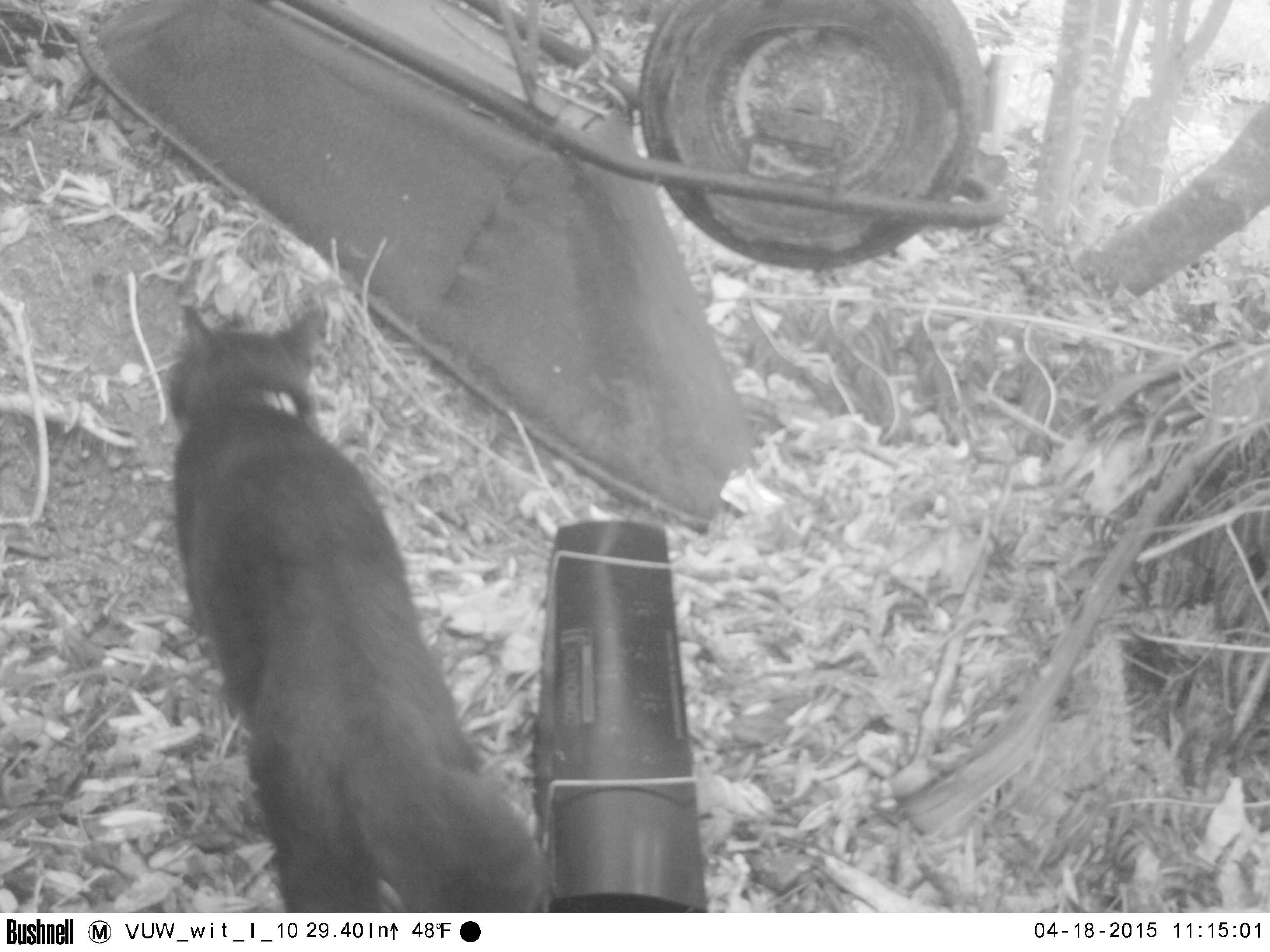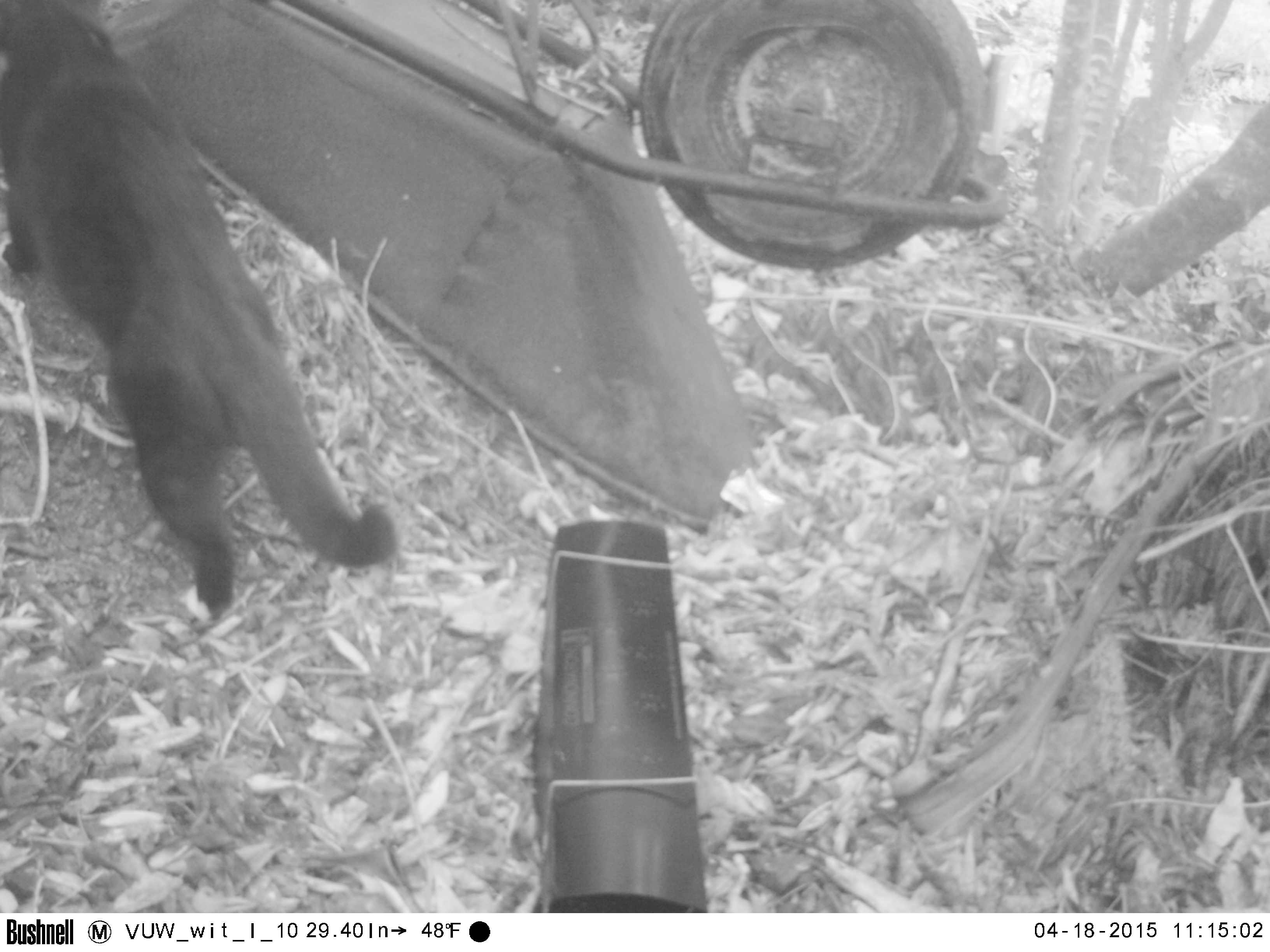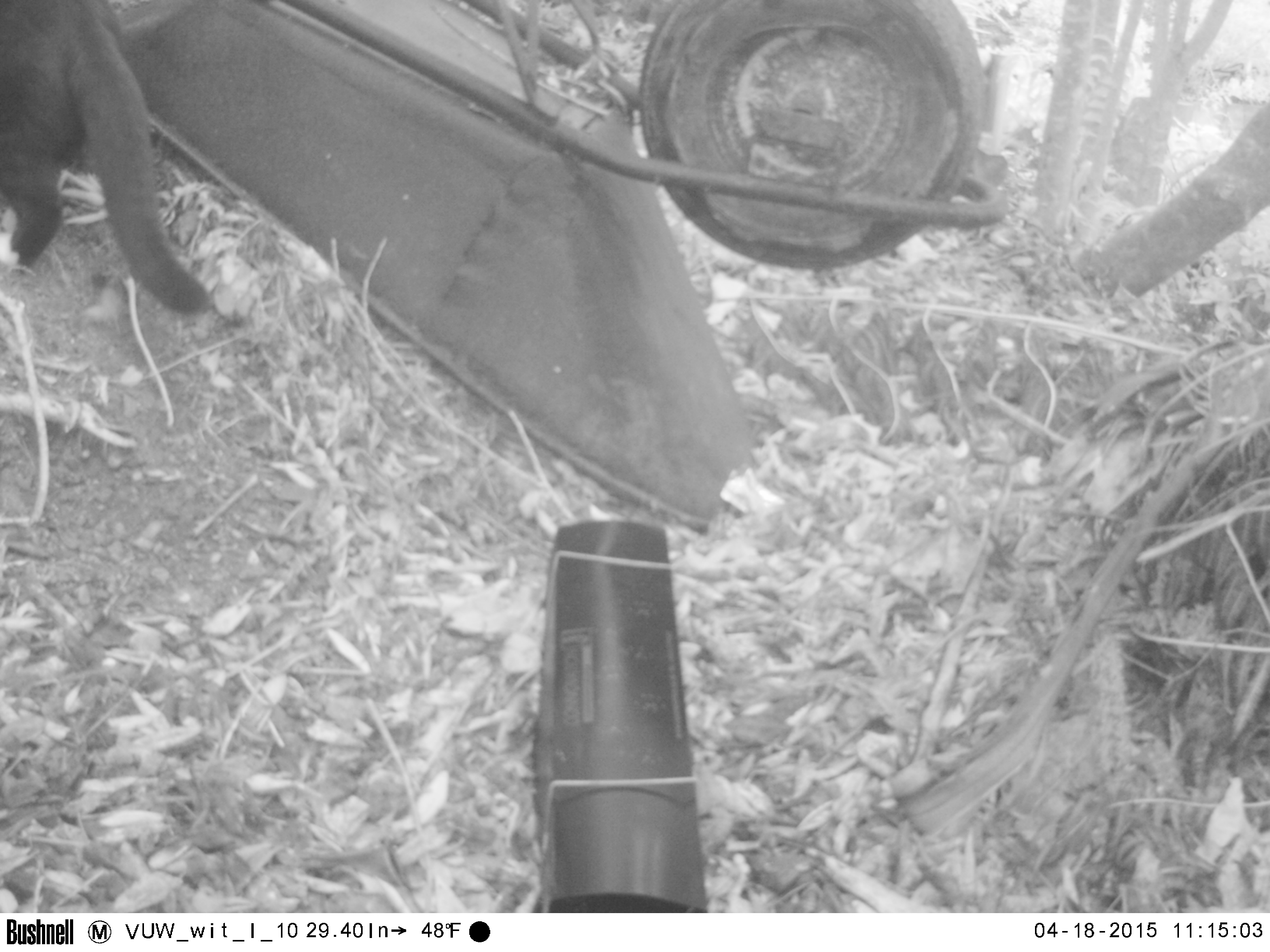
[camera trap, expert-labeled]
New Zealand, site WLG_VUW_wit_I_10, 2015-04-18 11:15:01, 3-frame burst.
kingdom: Animalia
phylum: Chordata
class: Mammalia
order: Carnivora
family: Felidae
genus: Felis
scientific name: Felis catus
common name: domestic cat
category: cat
Cat (domestic cat) (Felis catus).